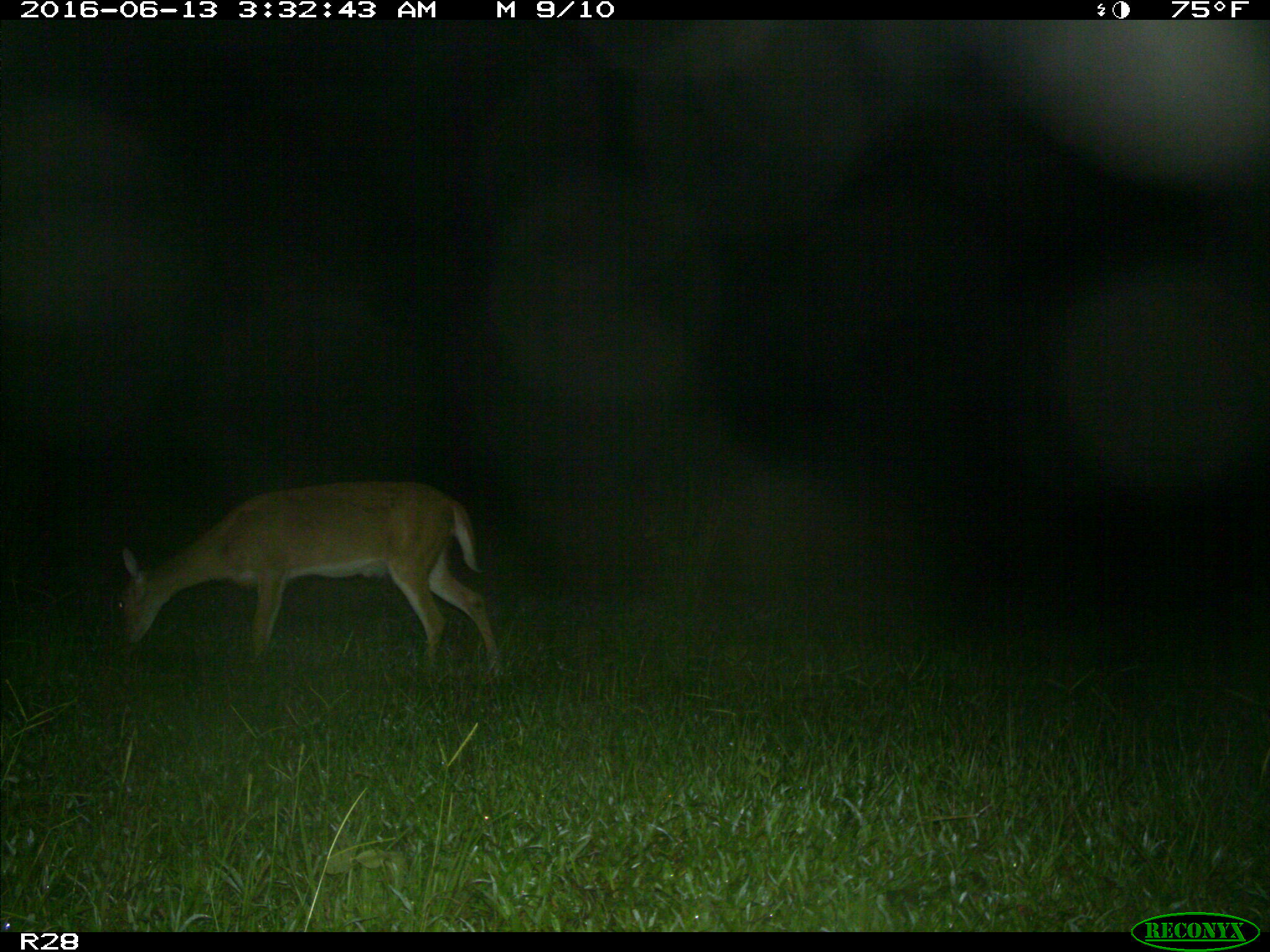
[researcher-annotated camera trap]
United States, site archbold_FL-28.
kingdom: Animalia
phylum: Chordata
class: Mammalia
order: Artiodactyla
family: Cervidae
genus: Odocoileus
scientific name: Odocoileus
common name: deer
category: unidentified deer